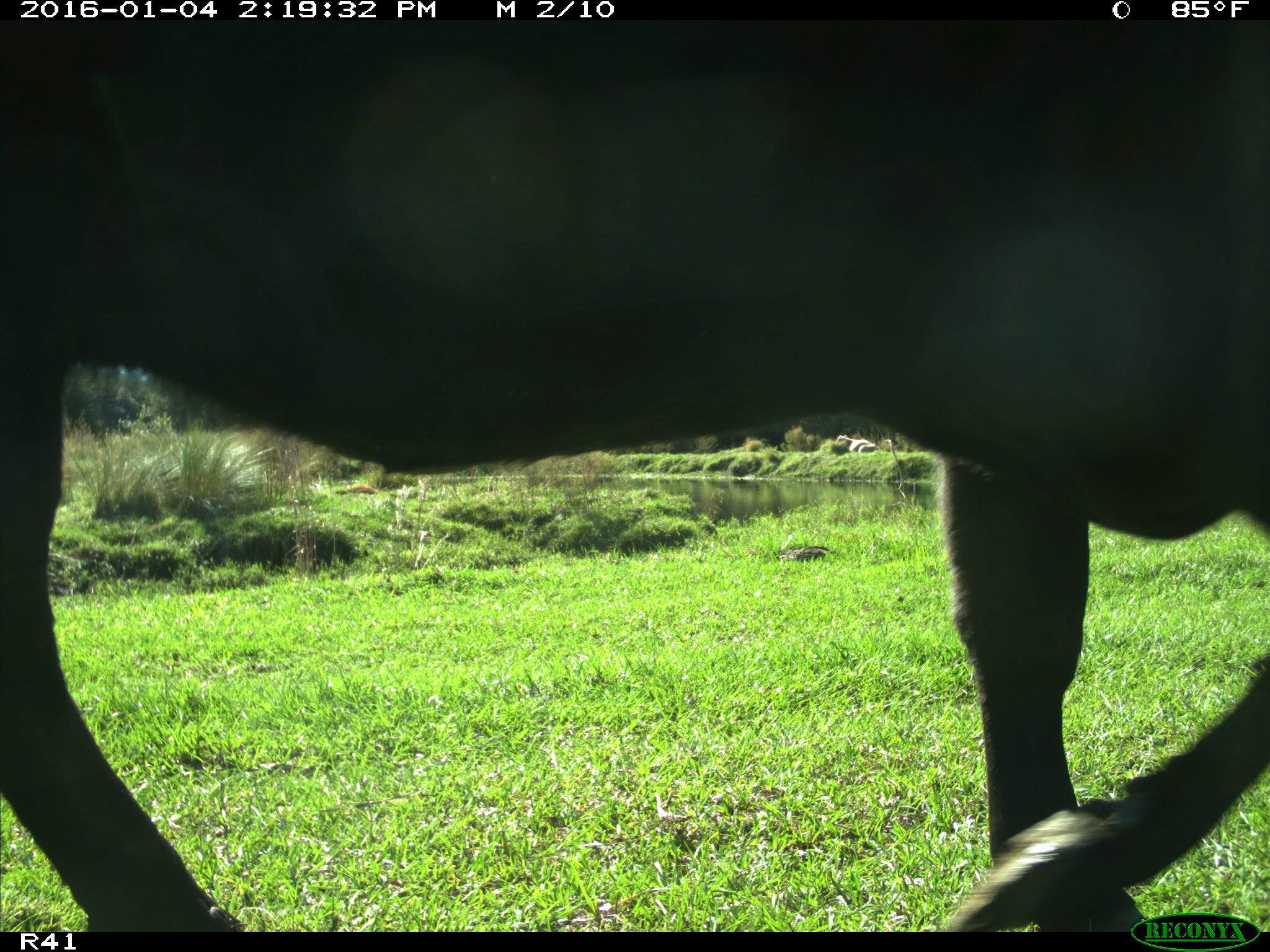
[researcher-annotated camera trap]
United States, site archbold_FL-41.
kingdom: Animalia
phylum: Chordata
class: Mammalia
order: Artiodactyla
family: Bovidae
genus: Bos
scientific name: Bos taurus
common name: domestic cow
Bos taurus (domestic cow).